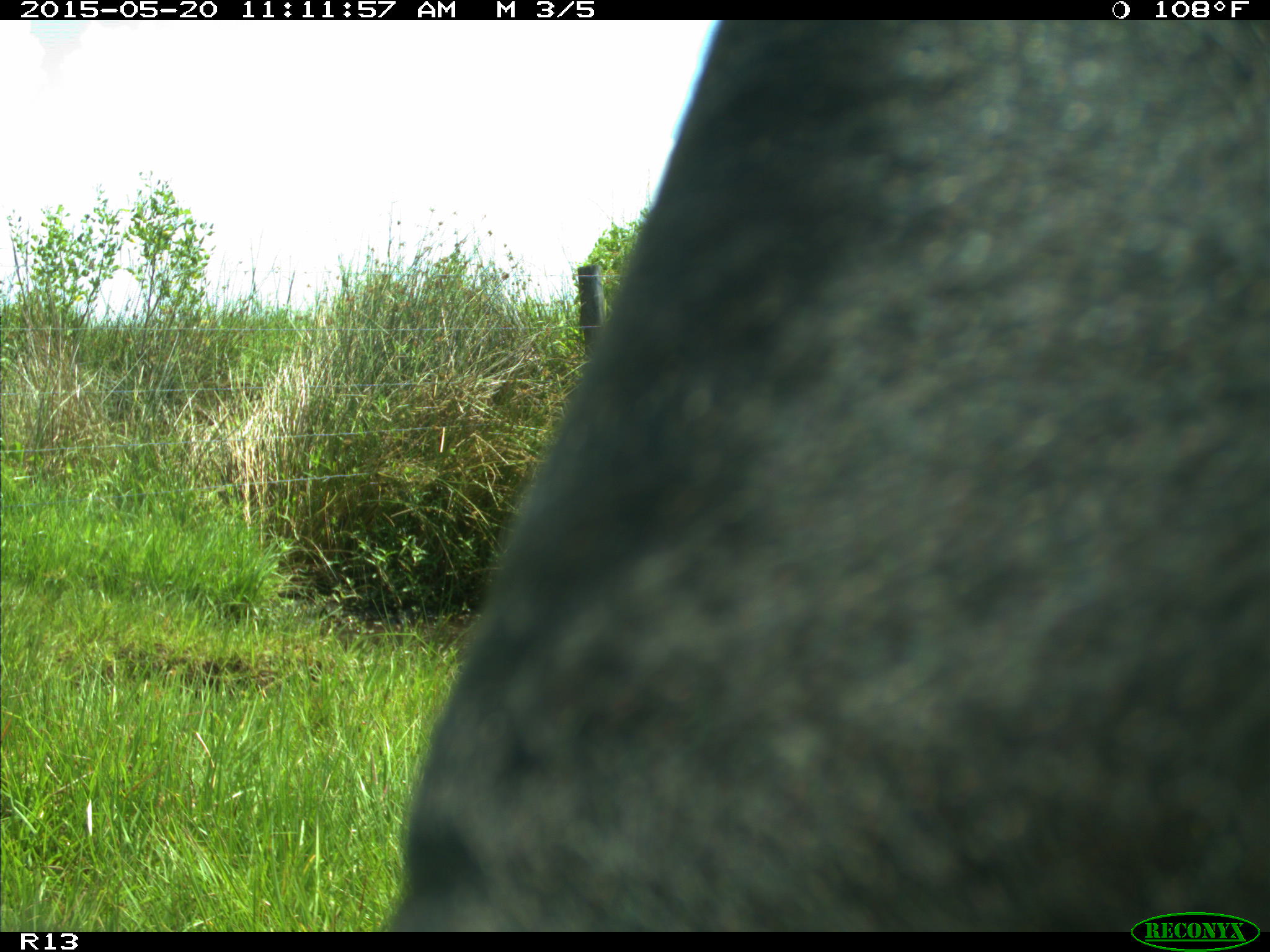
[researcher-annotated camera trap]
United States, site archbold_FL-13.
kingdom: Animalia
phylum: Chordata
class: Mammalia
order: Artiodactyla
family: Bovidae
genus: Bos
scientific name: Bos taurus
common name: domestic cow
Bos taurus (domestic cow).